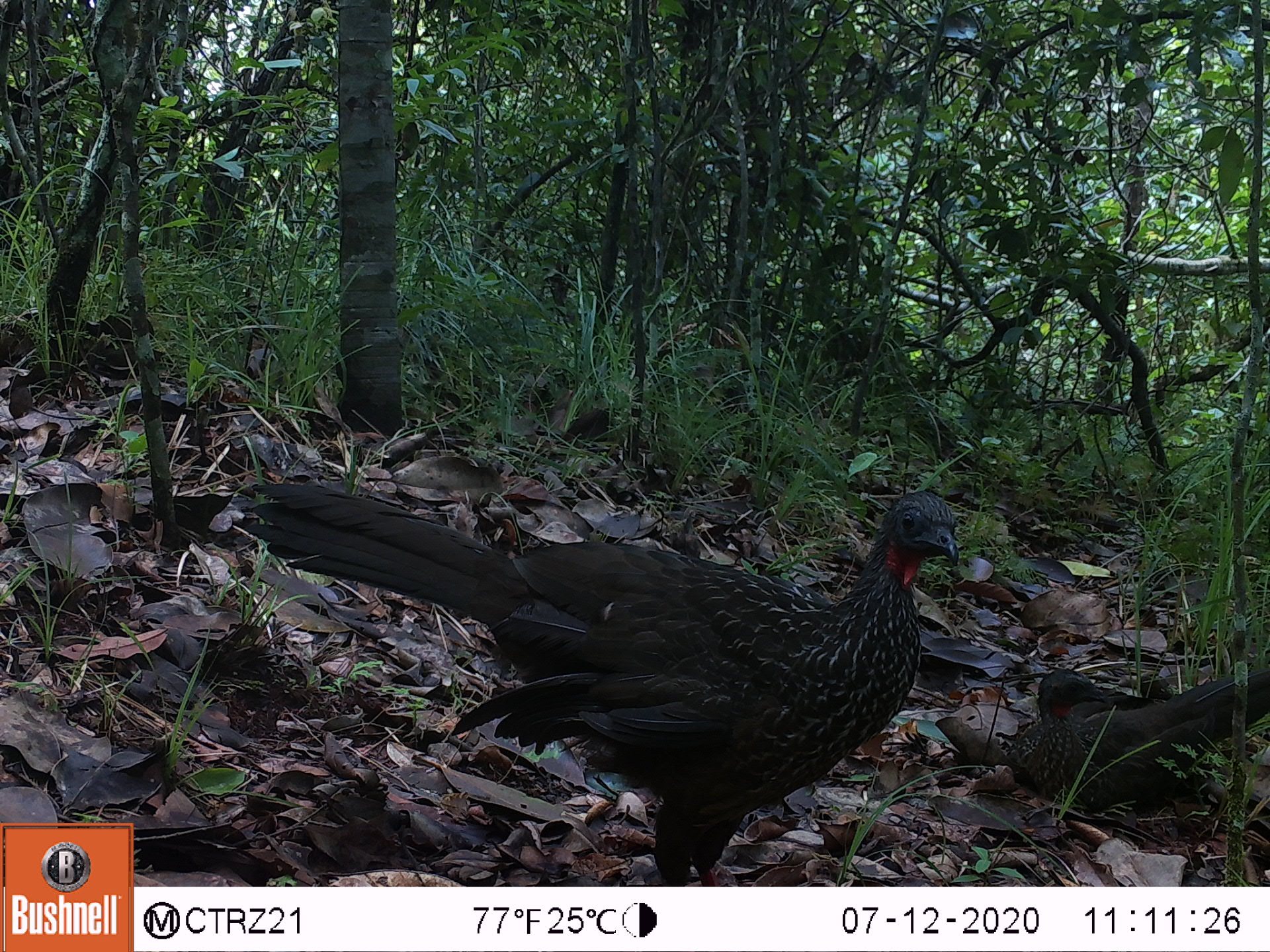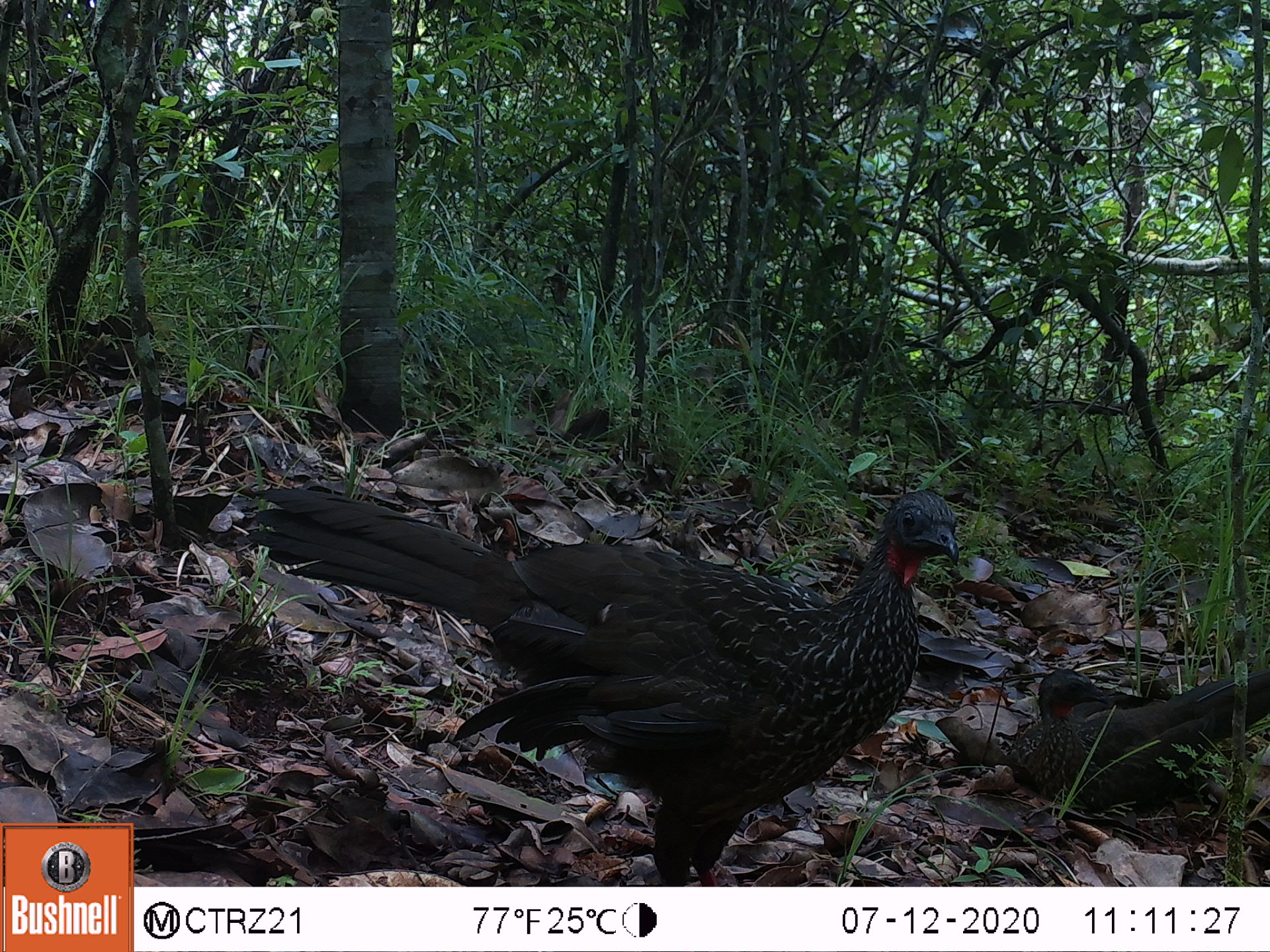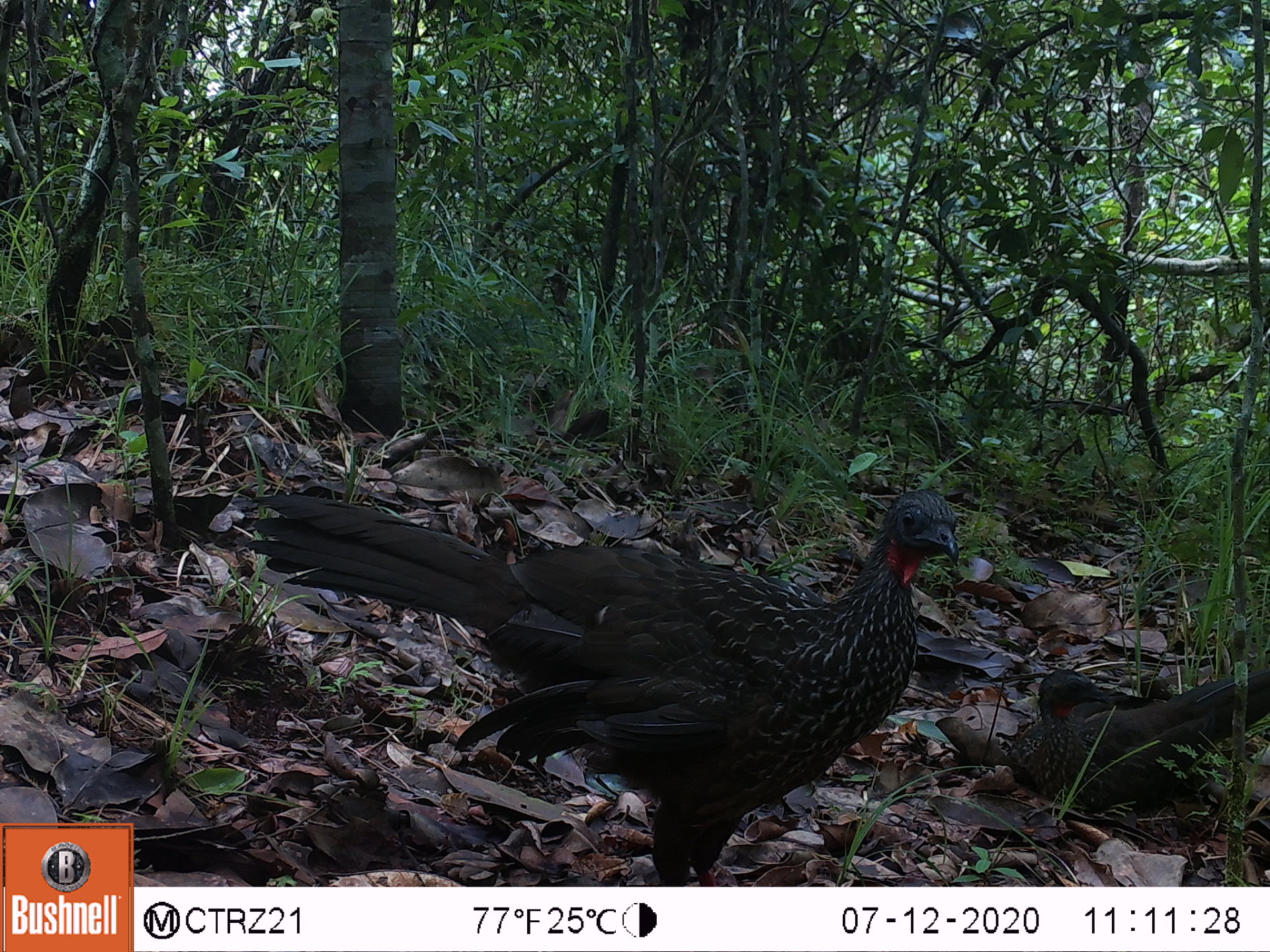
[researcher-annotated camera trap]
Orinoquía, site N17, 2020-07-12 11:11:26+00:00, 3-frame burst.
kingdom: Animalia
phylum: Chordata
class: Aves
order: Galliformes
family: Cracidae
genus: Penelope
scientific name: Penelope jacquacu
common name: spix's guan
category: spixs guan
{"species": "spixs guan (spix's guan) (Penelope jacquacu)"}